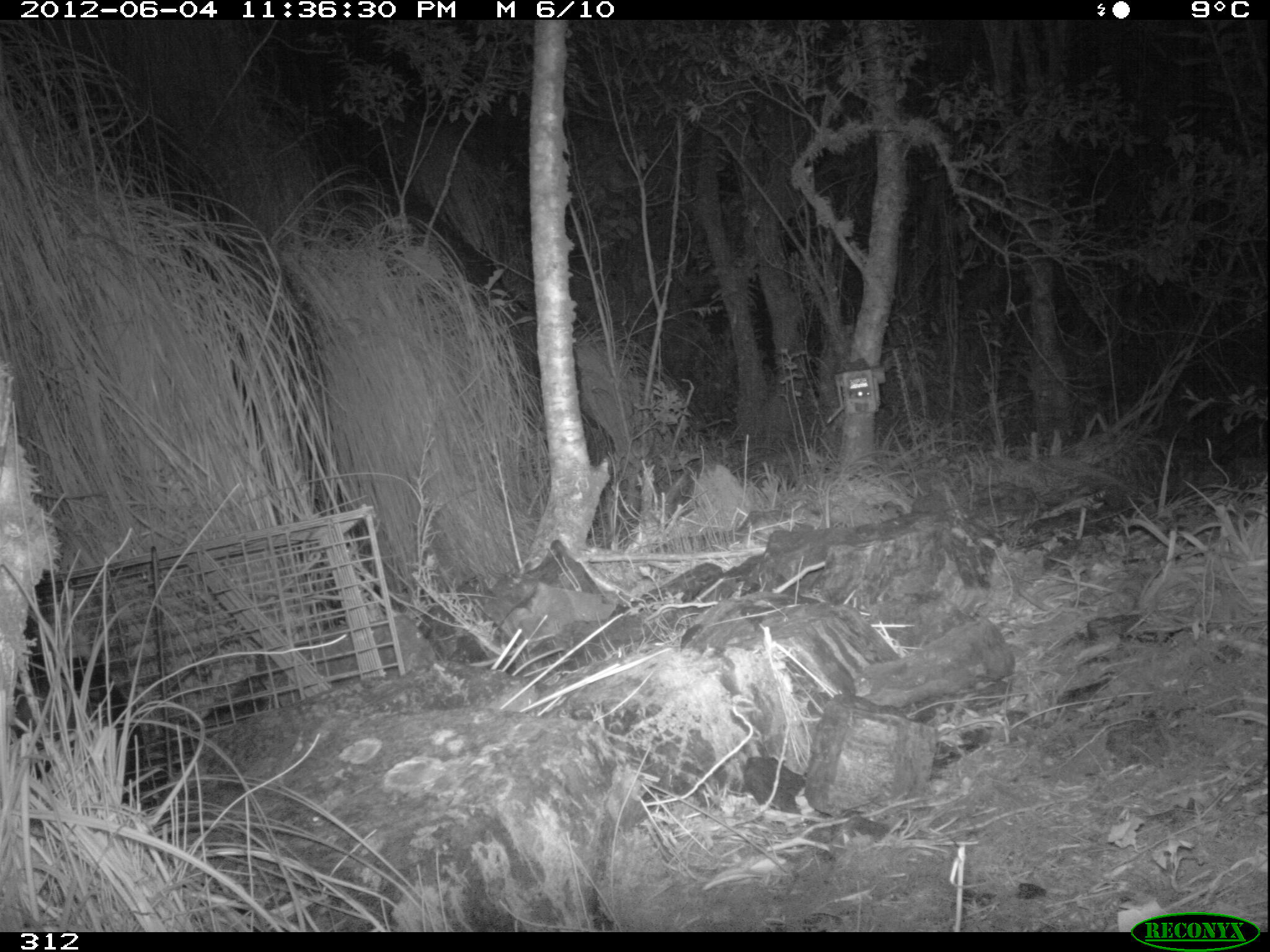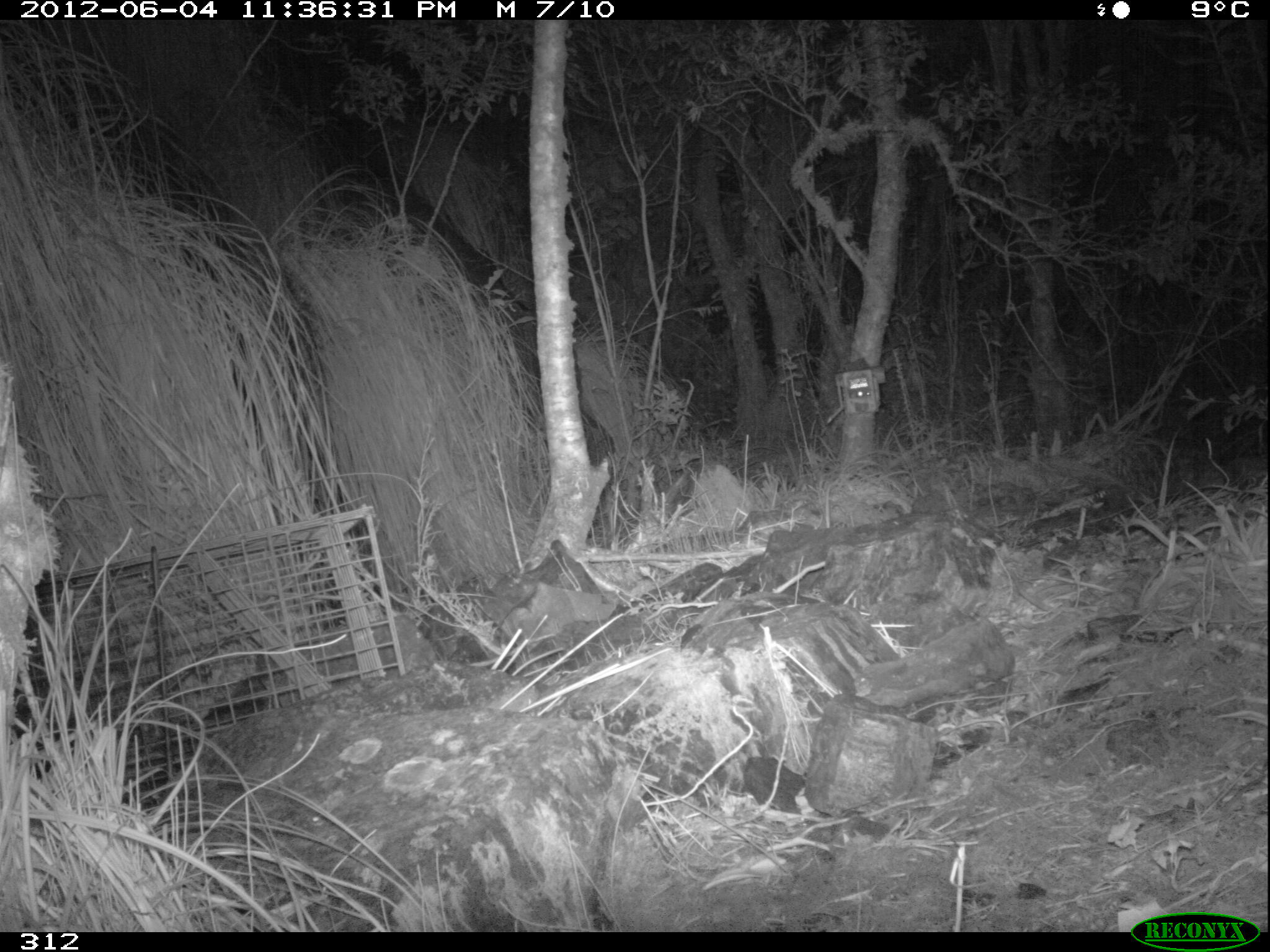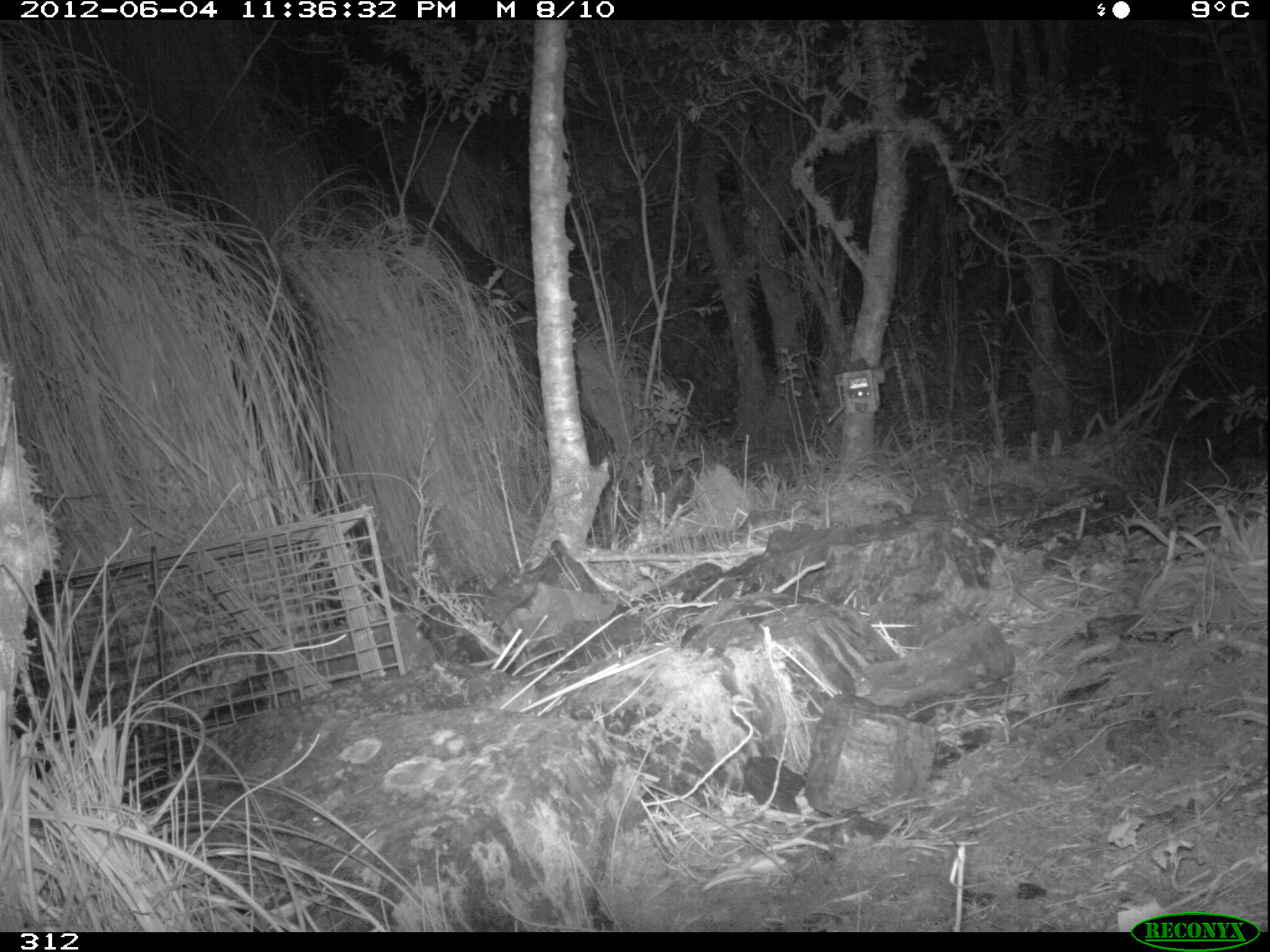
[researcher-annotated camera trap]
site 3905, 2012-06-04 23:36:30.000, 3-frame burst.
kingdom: Animalia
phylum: Chordata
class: Mammalia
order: Didelphimorphia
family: Didelphidae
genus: Didelphis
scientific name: Didelphis pernigra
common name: andean white-eared opossum